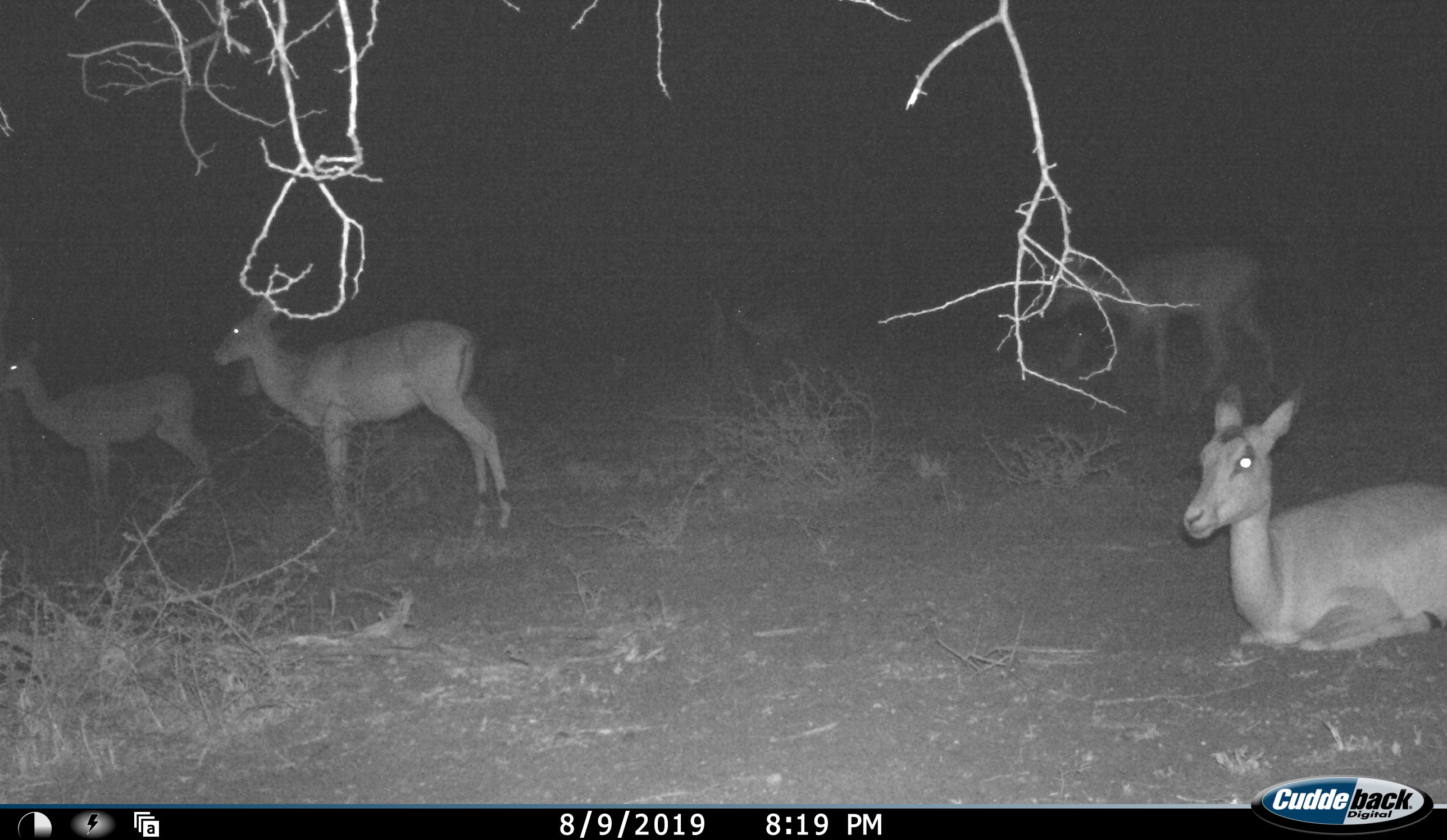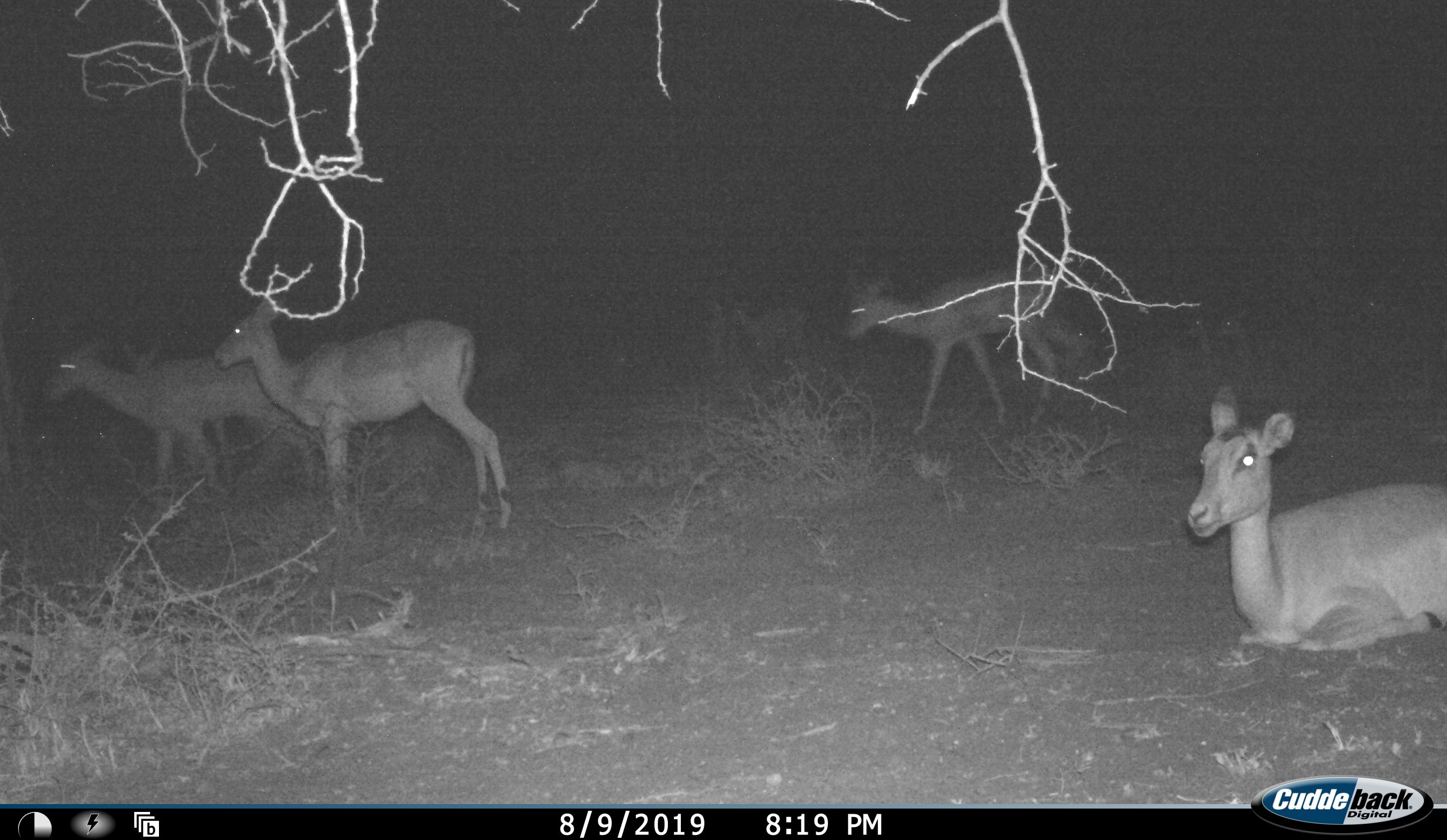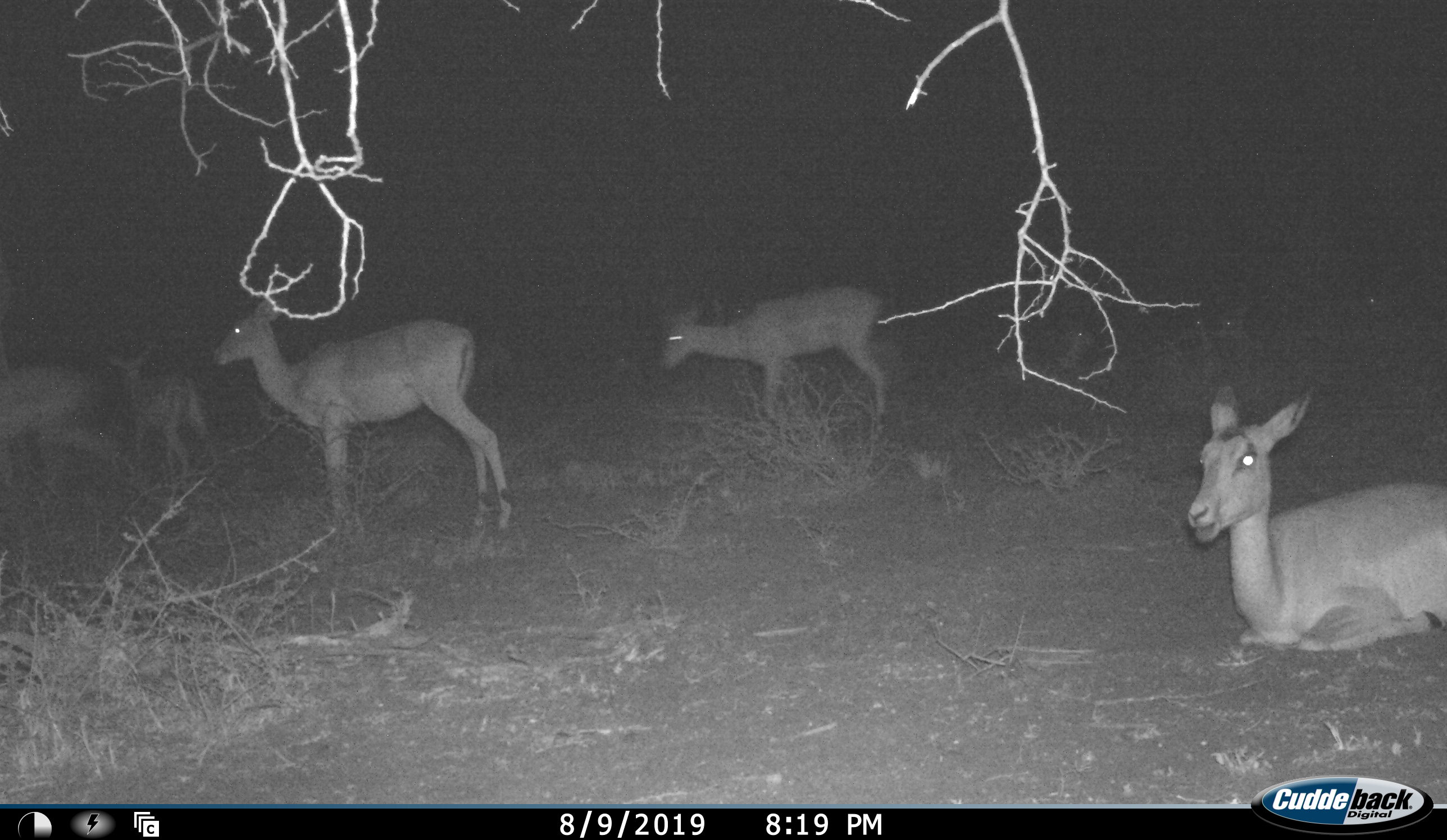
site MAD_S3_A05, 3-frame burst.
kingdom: Animalia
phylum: Chordata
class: Mammalia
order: Artiodactyla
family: Bovidae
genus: Aepyceros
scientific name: Aepyceros melampus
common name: impala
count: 6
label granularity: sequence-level